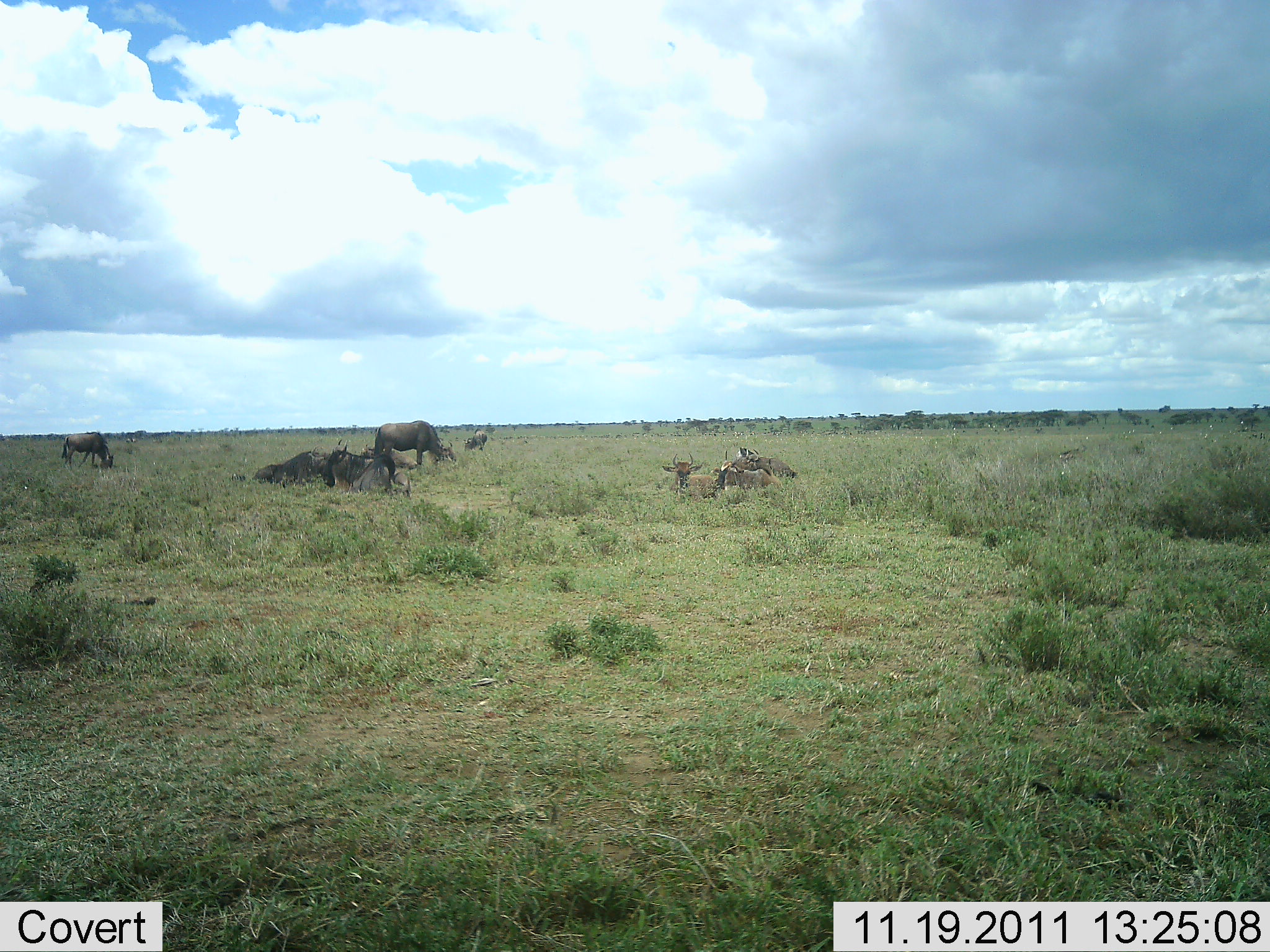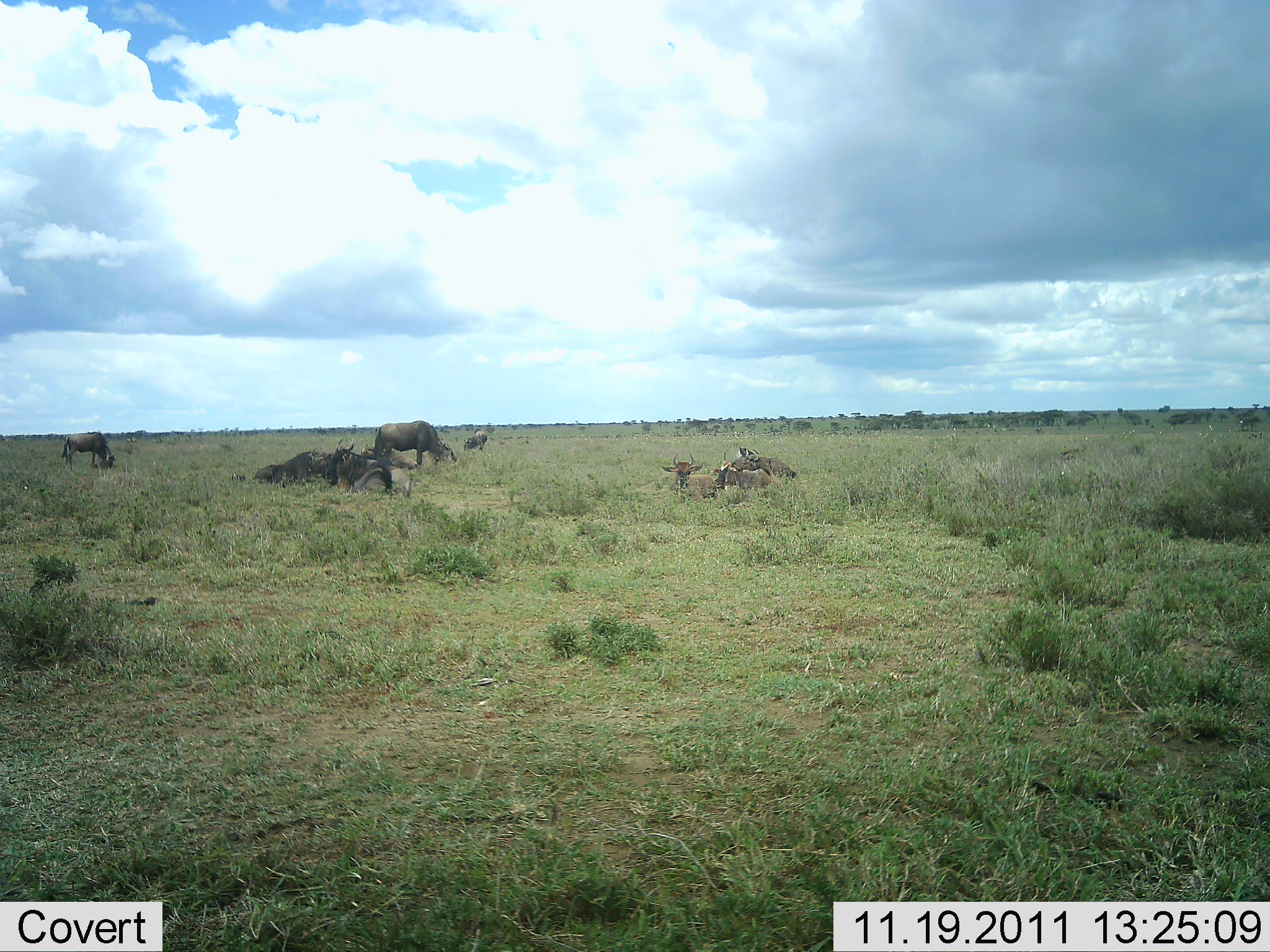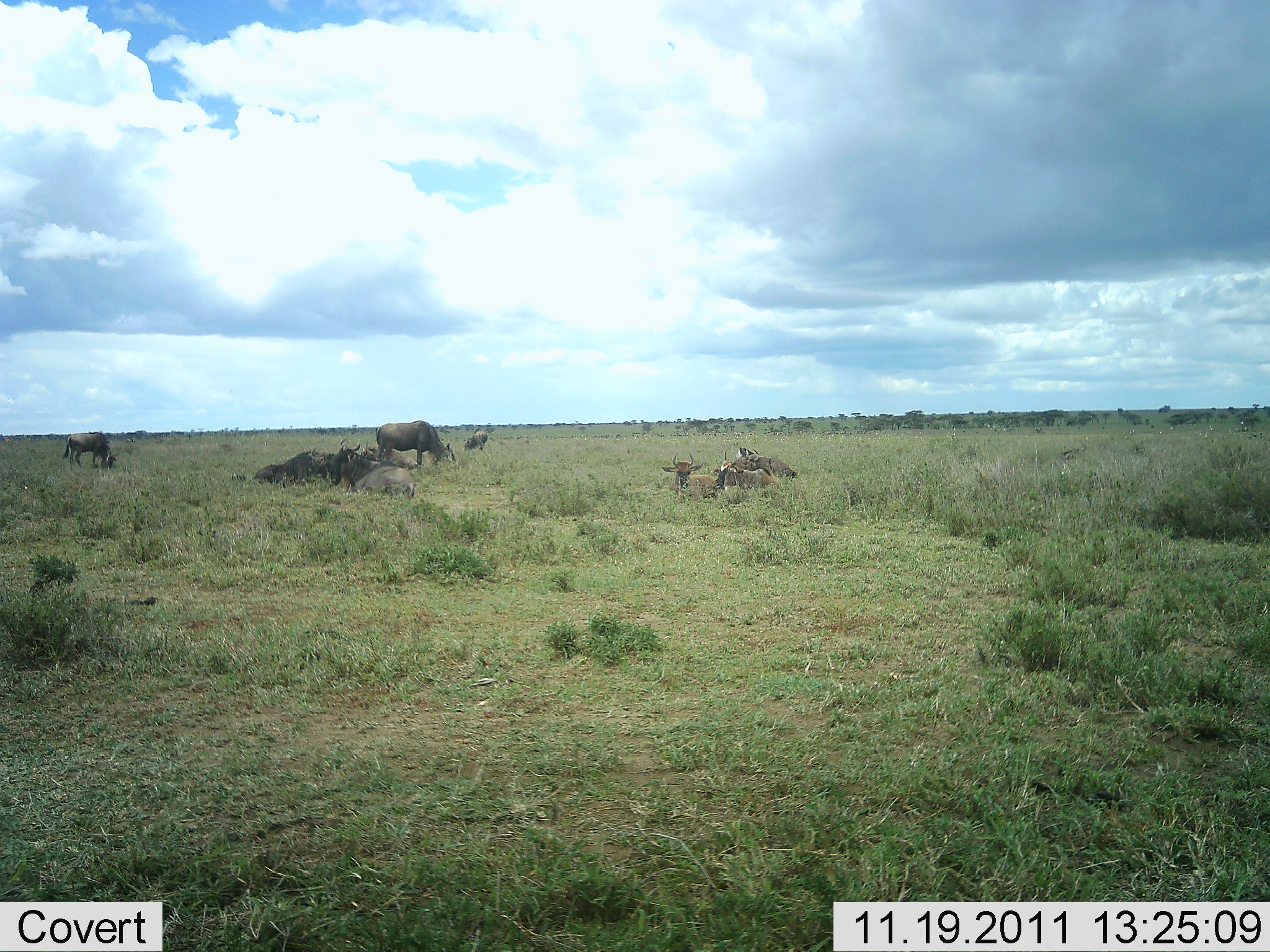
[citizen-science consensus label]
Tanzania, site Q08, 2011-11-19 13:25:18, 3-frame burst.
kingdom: Animalia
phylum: Chordata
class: Mammalia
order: Artiodactyla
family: Bovidae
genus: Connochaetes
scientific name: Connochaetes taurinus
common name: blue wildebeest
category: wildebeest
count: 9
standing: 67%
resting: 100%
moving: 13%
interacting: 7%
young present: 7%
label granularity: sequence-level